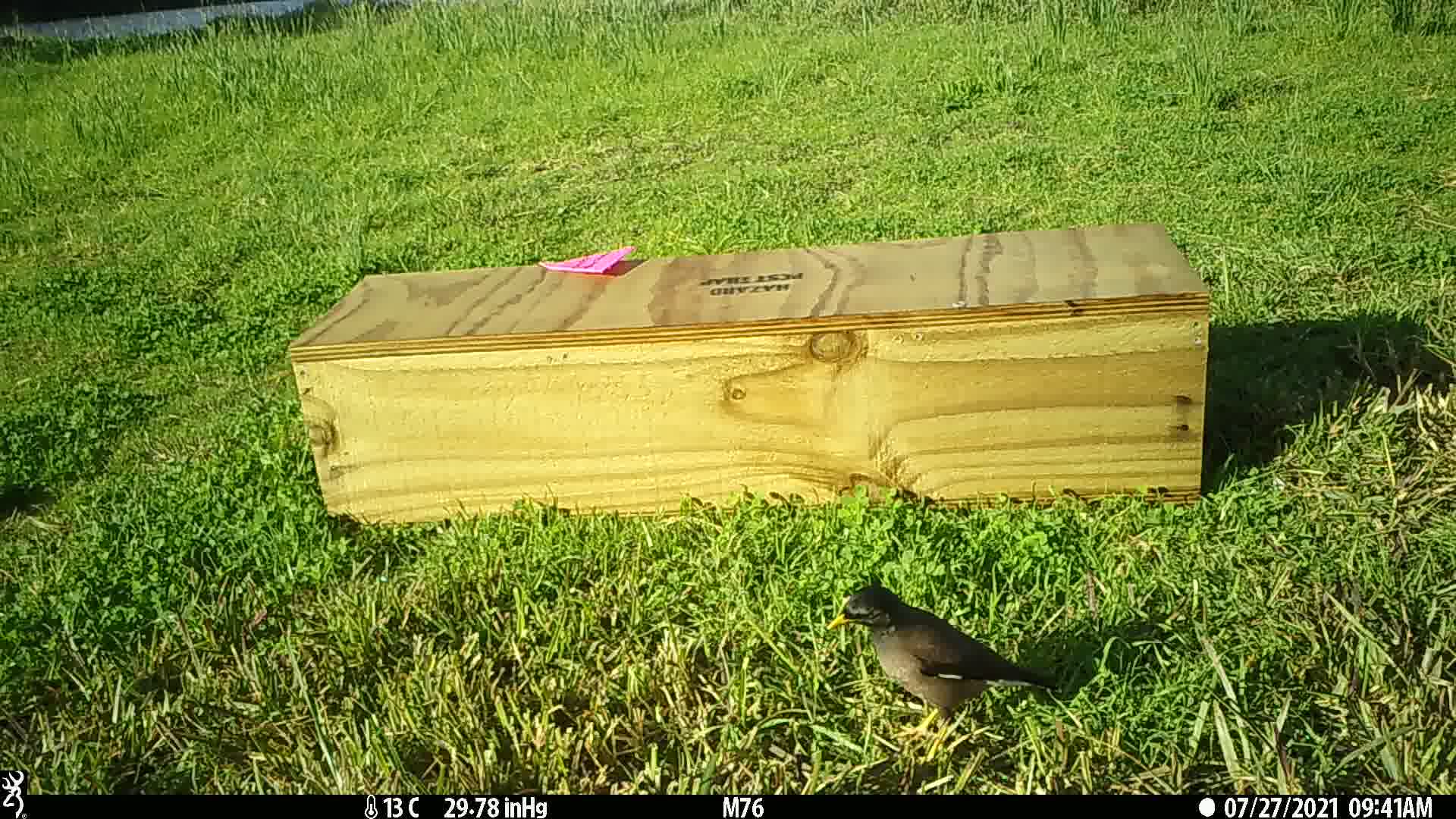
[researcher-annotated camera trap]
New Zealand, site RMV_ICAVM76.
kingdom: Animalia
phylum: Chordata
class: Aves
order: Passeriformes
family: Sturnidae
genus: Acridotheres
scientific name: Acridotheres tristis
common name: common myna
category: myna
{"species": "myna (common myna) (Acridotheres tristis)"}